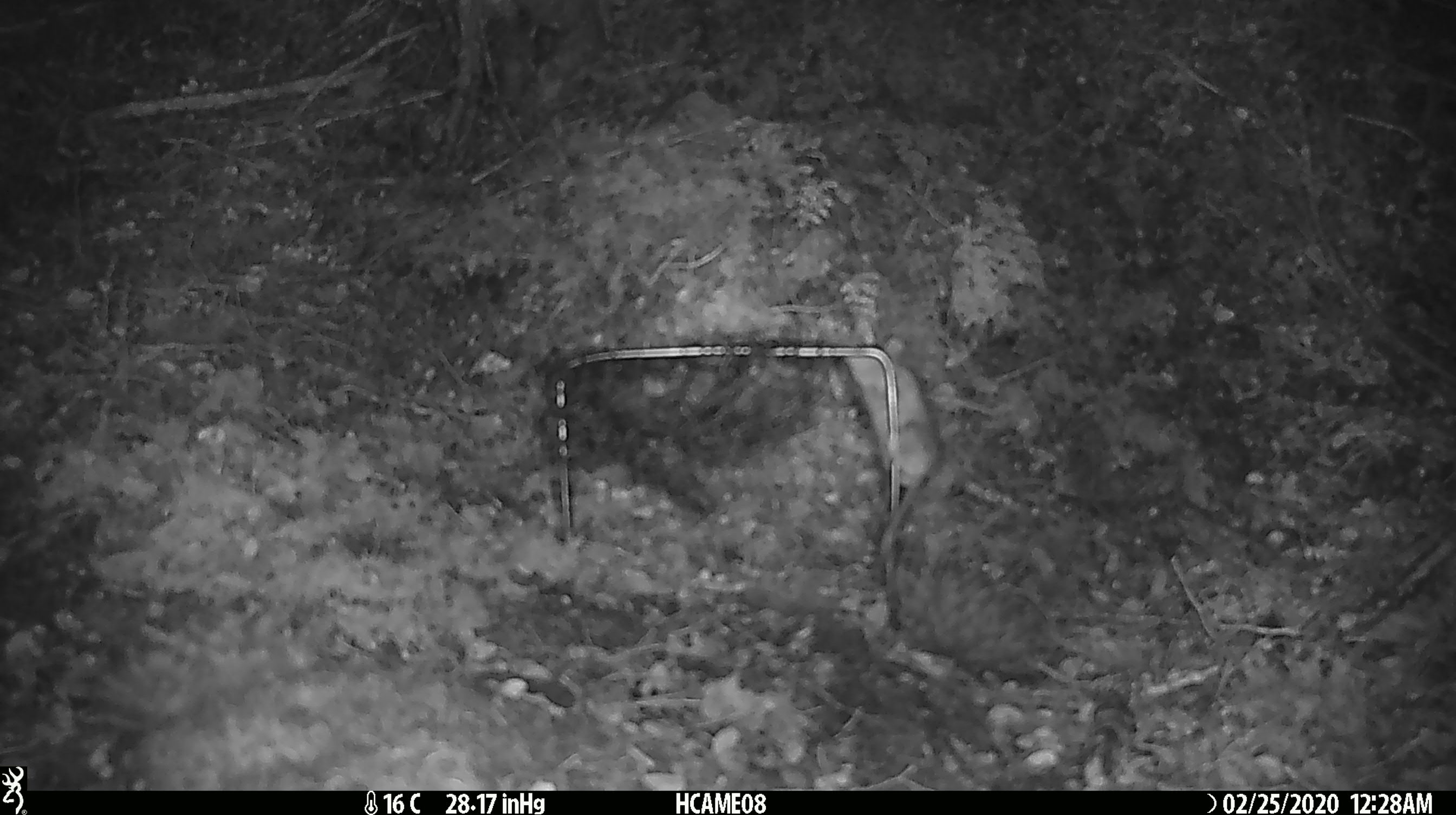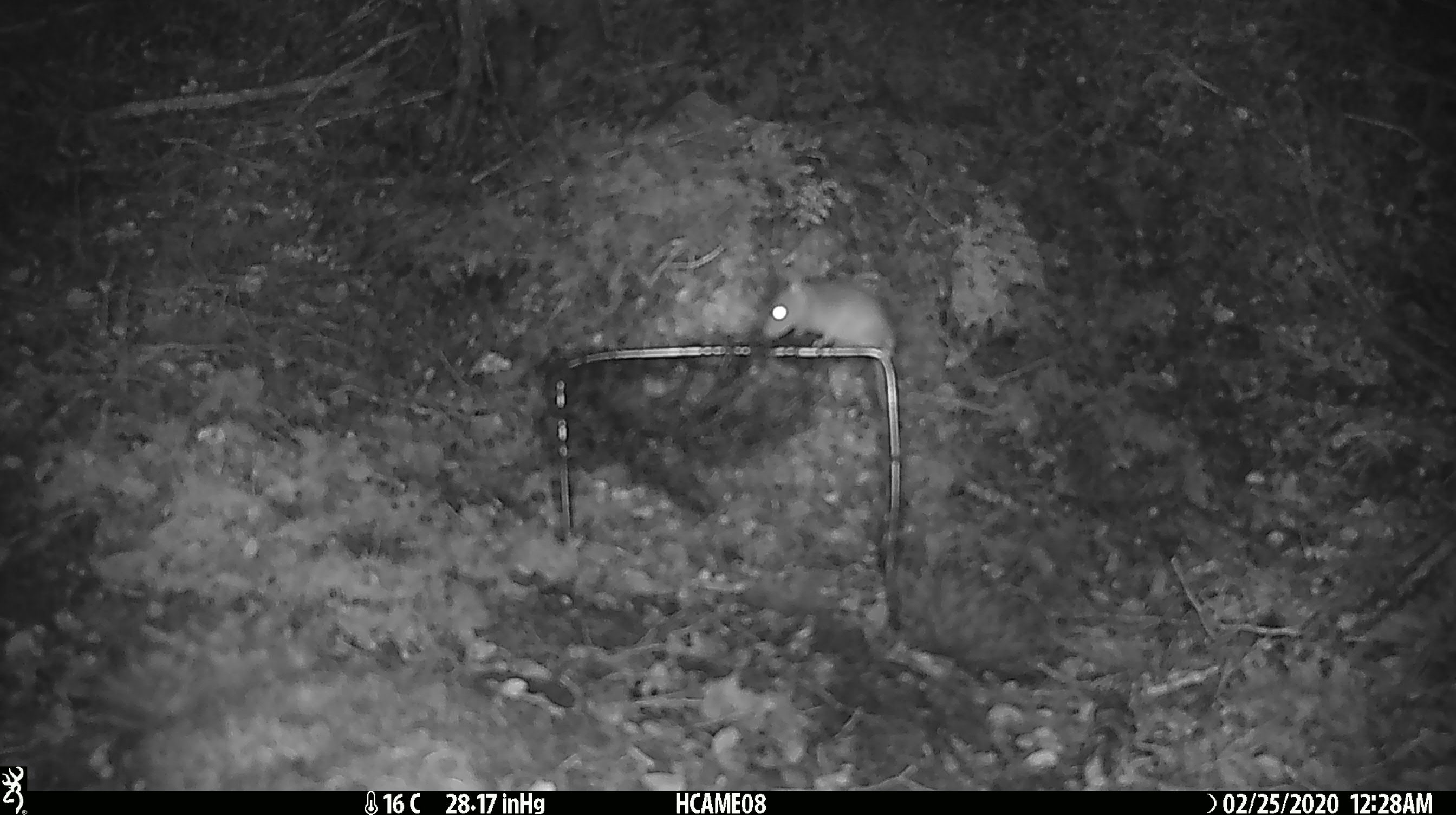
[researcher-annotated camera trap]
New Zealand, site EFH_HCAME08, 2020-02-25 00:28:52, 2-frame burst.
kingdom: Animalia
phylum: Chordata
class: Mammalia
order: Rodentia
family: Muridae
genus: Mus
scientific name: Mus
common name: mouse